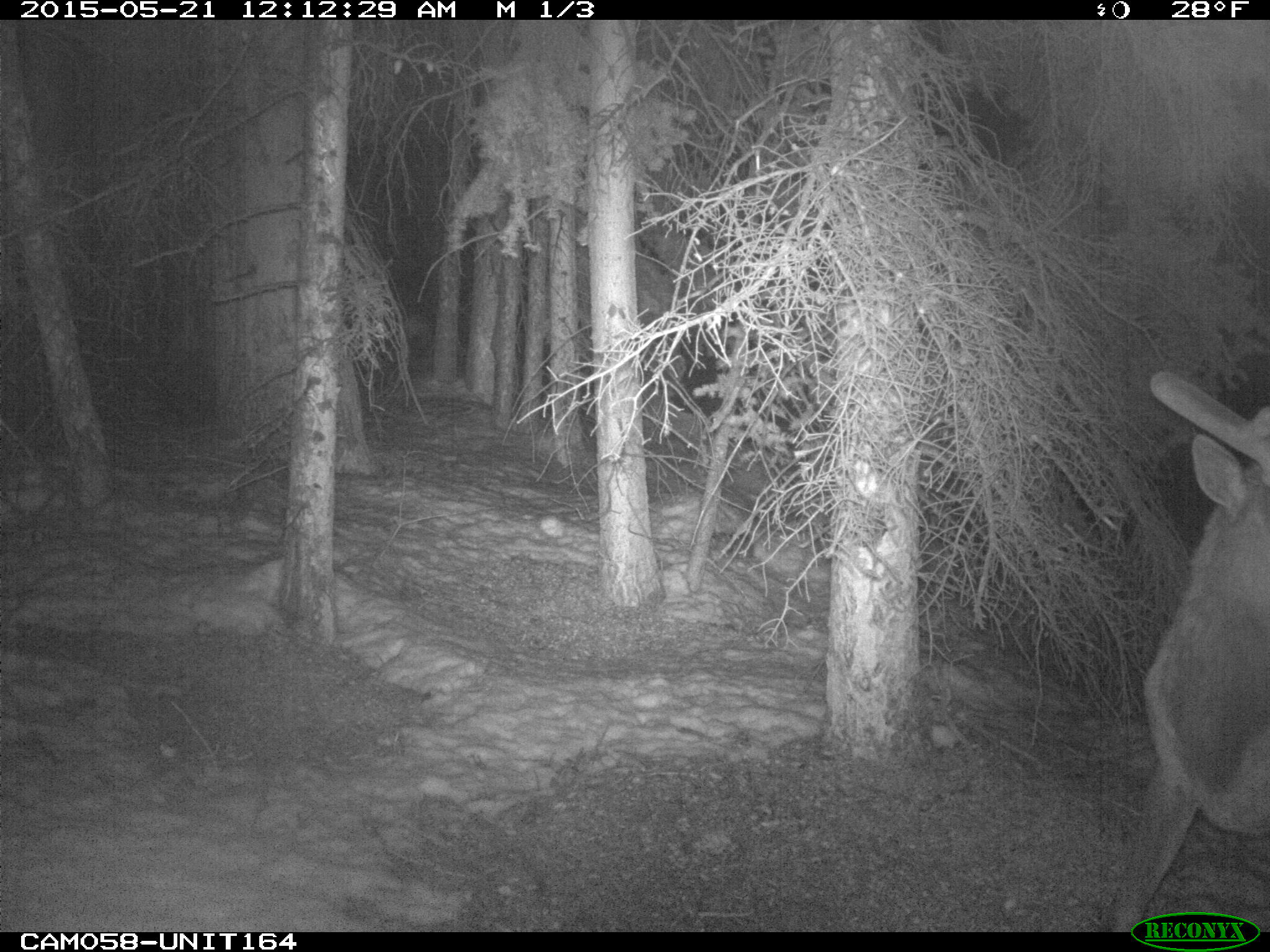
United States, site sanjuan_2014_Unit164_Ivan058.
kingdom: Animalia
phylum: Chordata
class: Mammalia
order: Artiodactyla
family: Cervidae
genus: Cervus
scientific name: Cervus elaphus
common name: red deer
Cervus elaphus (red deer).